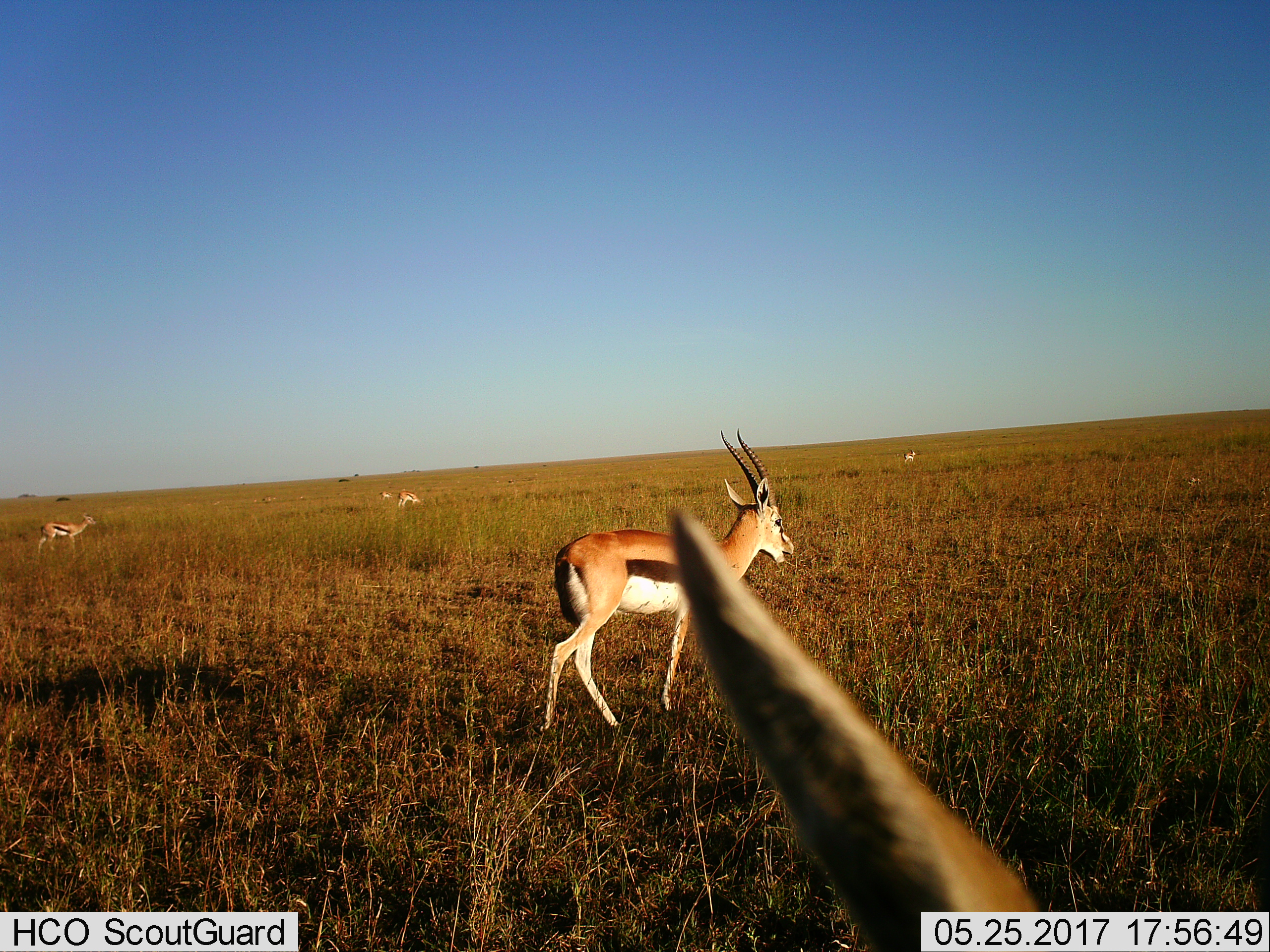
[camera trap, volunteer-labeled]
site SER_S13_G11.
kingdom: Animalia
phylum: Chordata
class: Mammalia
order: Artiodactyla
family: Bovidae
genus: Eudorcas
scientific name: Eudorcas thomsonii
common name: thomson's gazelle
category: gazellethomsons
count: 6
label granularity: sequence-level